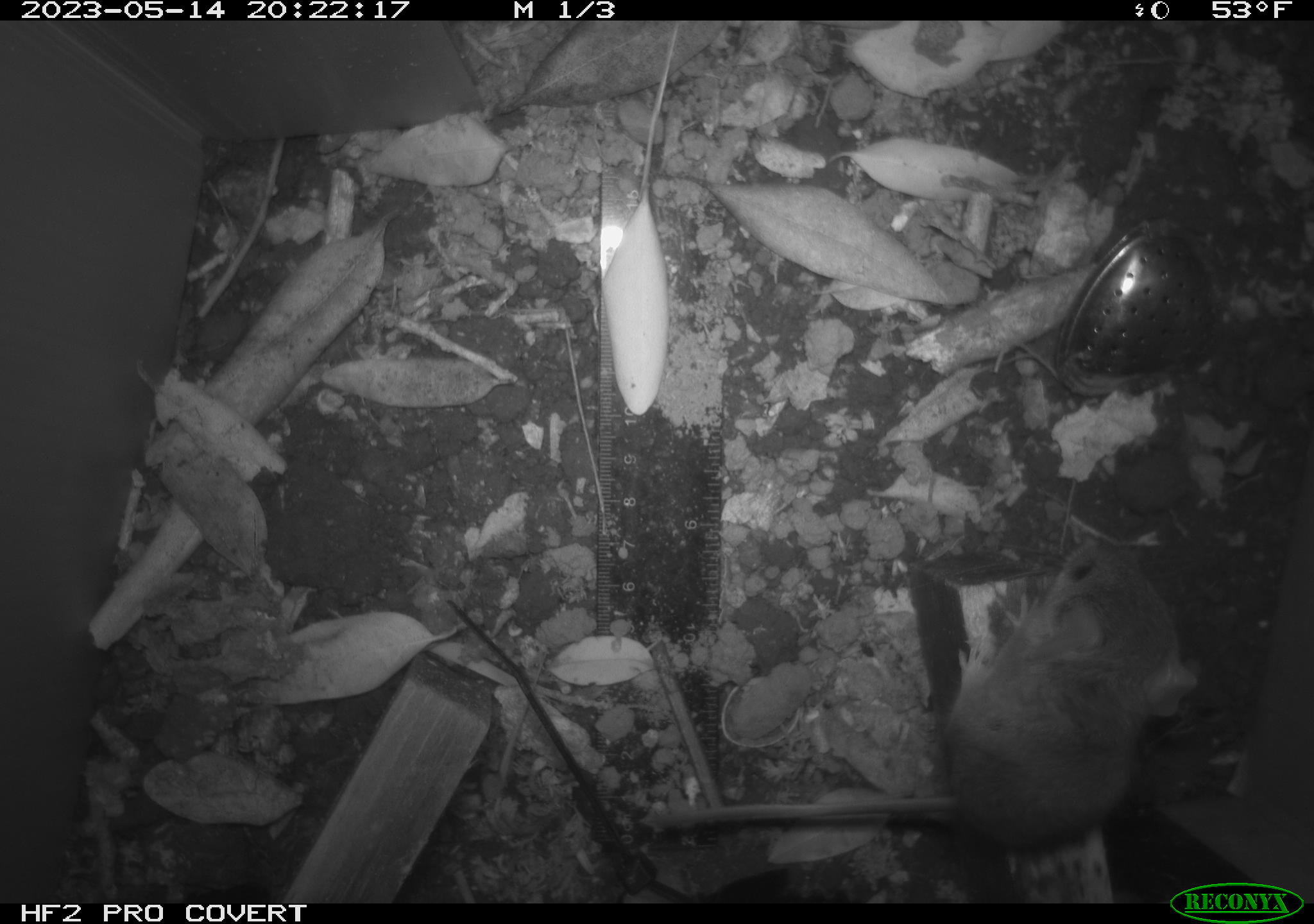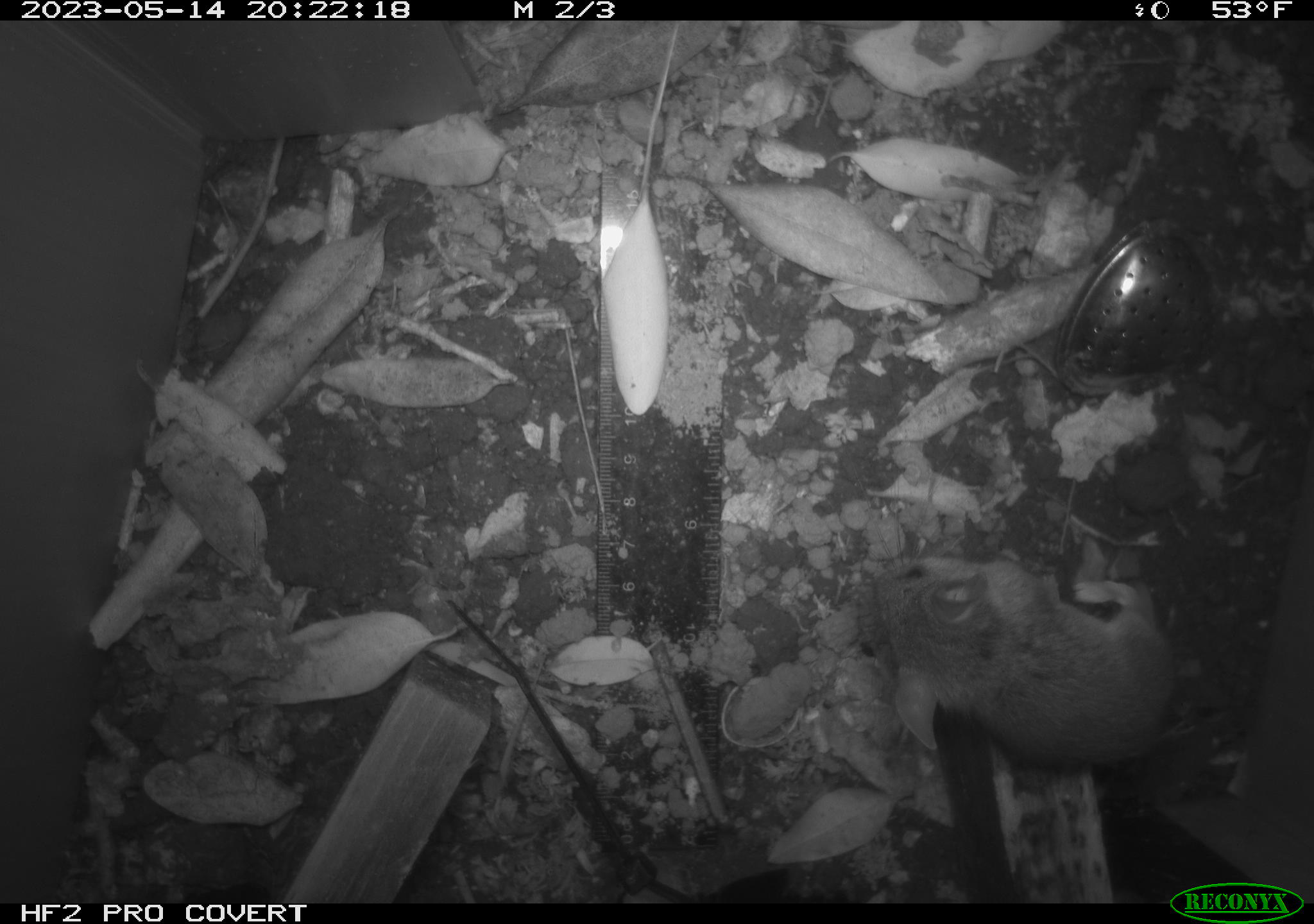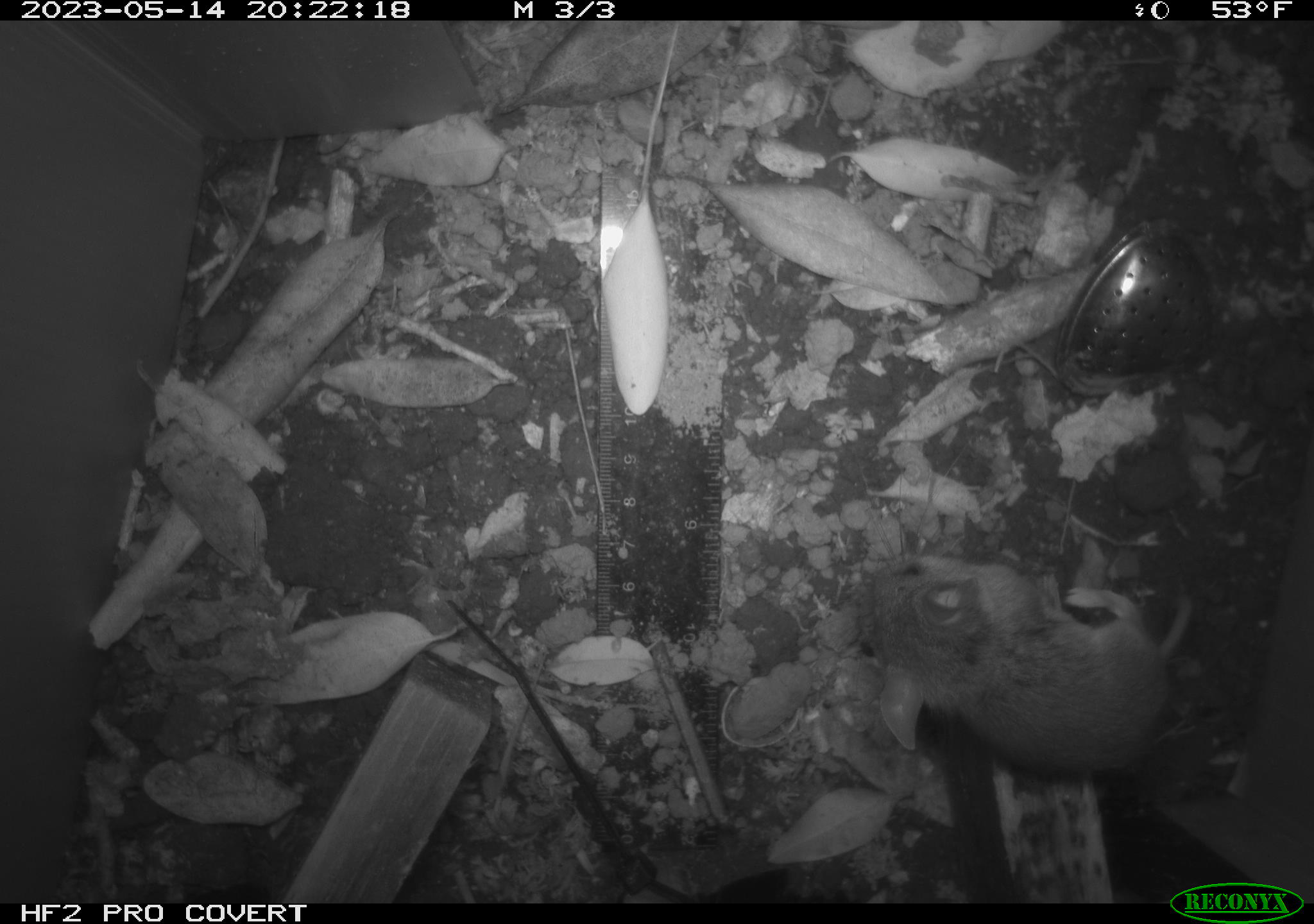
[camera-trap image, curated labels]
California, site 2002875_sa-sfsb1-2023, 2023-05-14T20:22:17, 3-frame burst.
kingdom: Animalia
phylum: Chordata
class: Mammalia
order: Rodentia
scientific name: Rodentia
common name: mouse species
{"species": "mouse species (Rodentia)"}